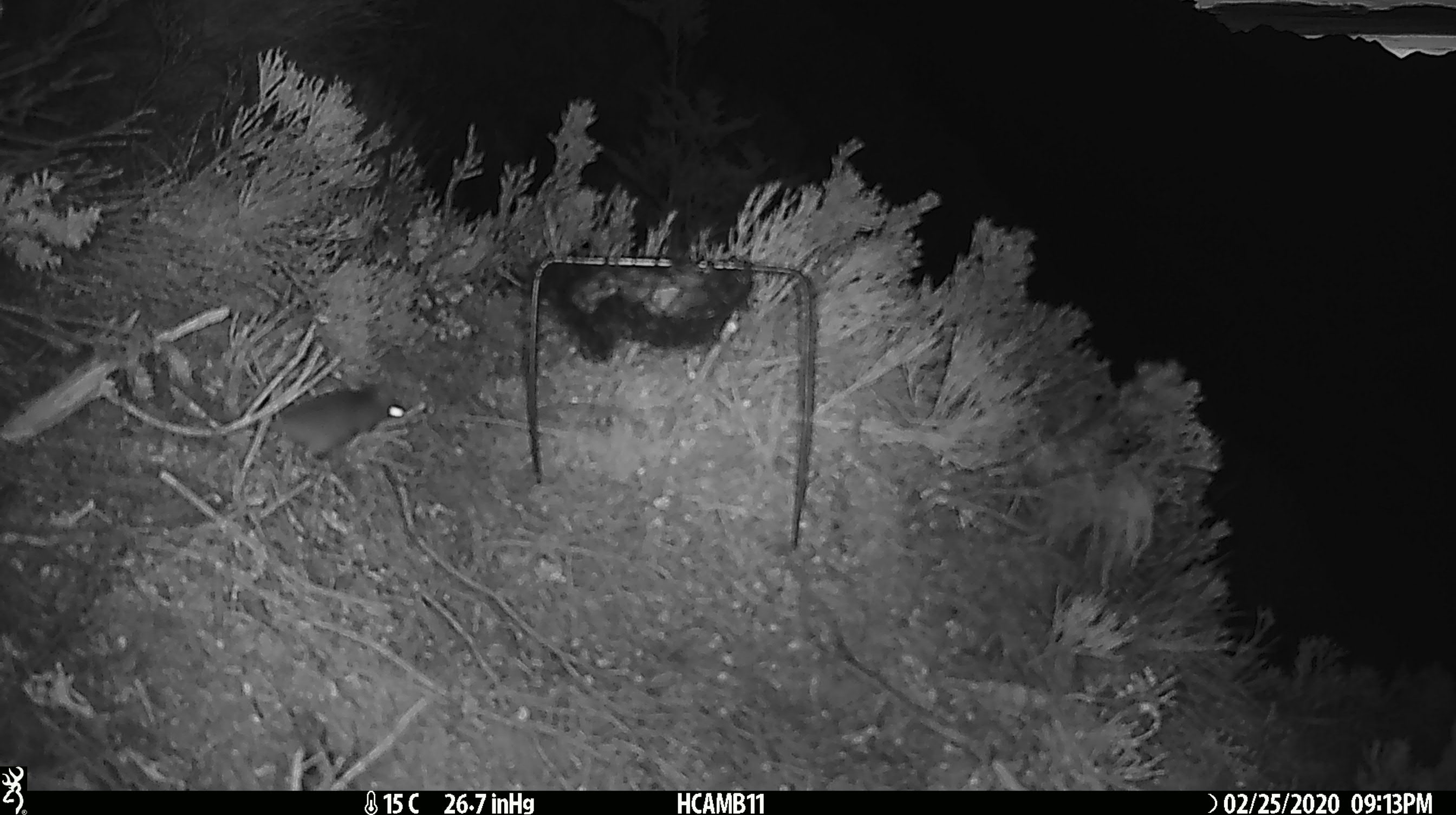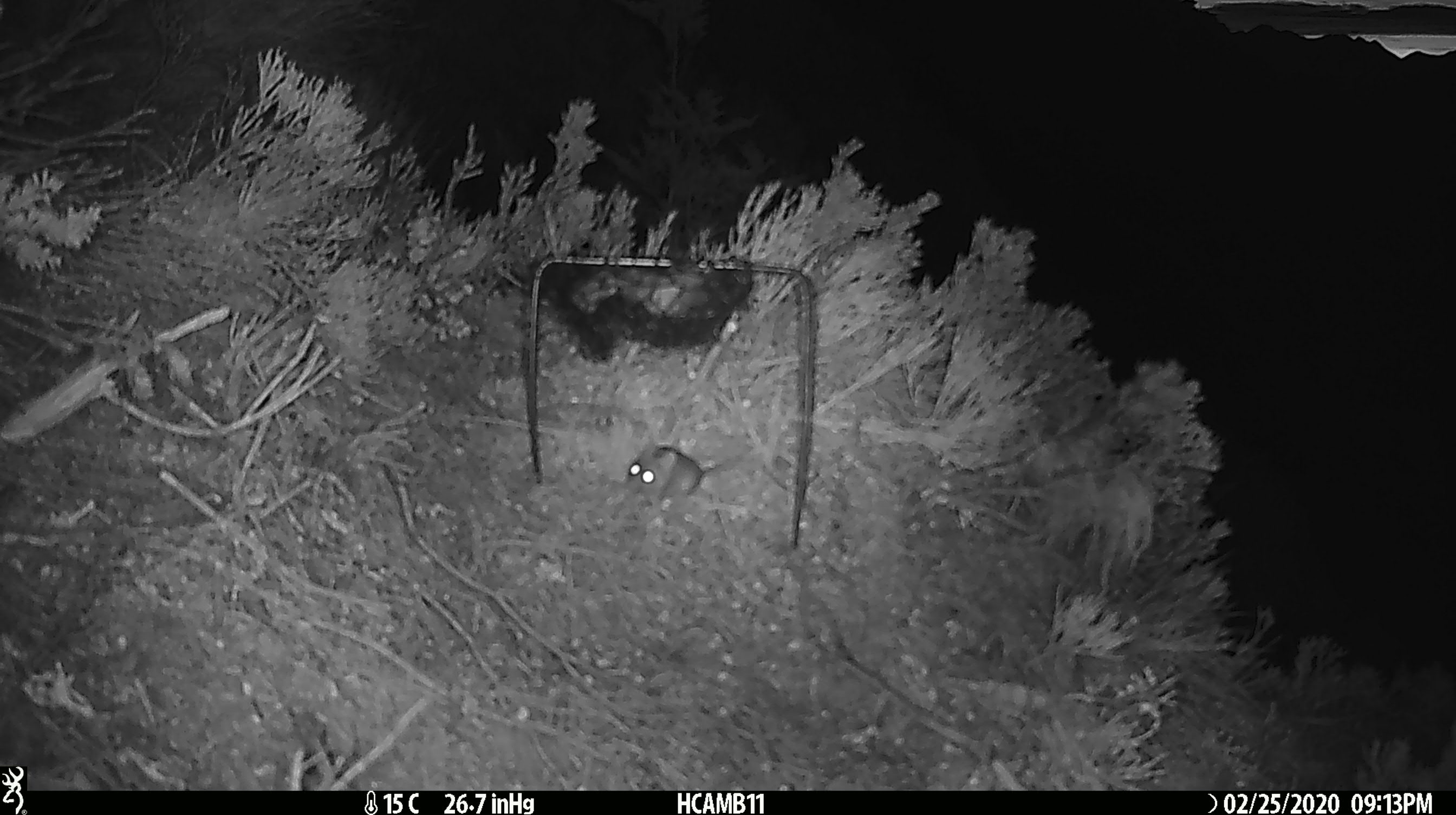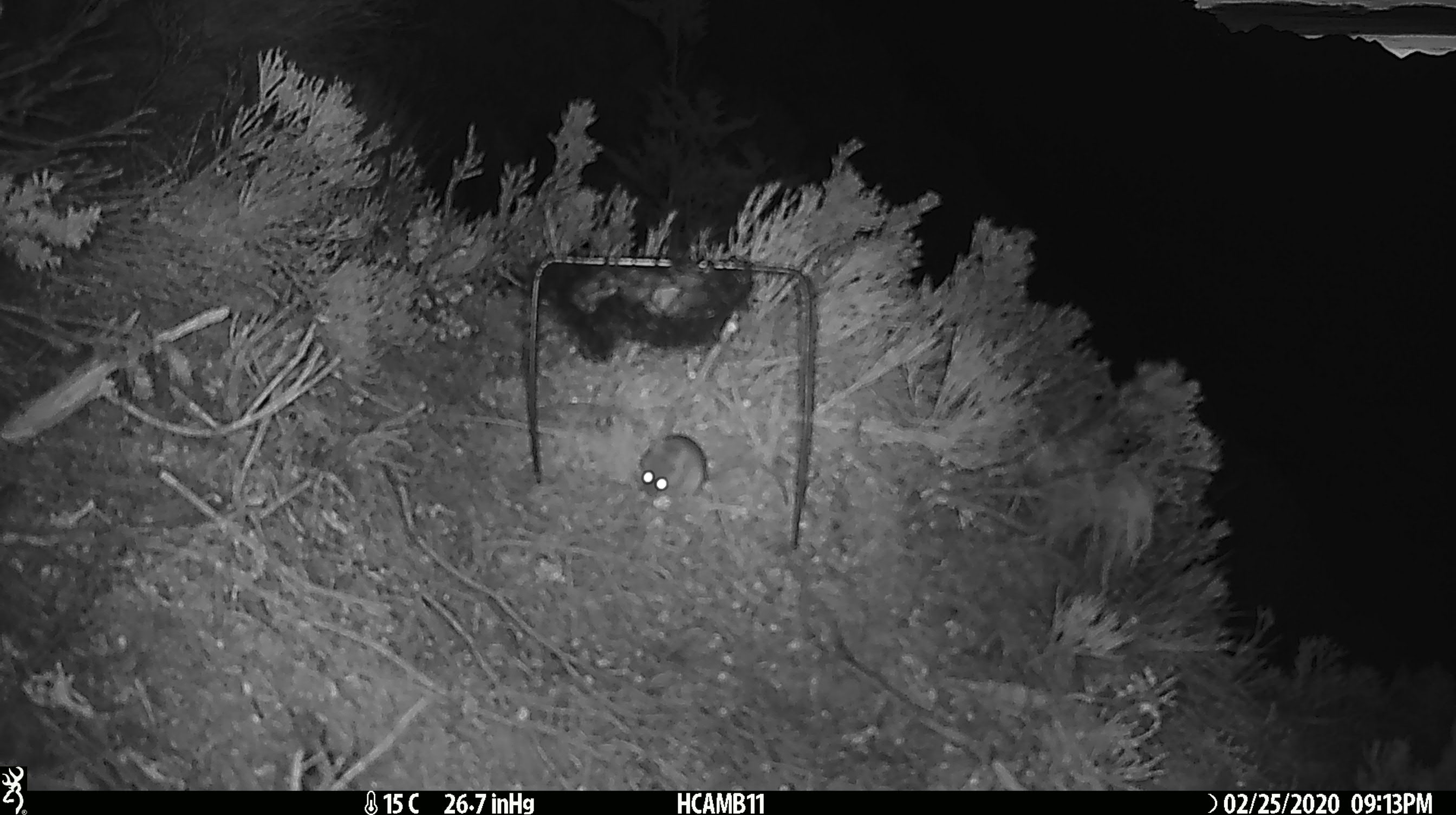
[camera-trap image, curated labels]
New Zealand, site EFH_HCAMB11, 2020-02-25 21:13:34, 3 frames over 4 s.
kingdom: Animalia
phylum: Chordata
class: Mammalia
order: Rodentia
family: Muridae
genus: Mus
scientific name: Mus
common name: mouse